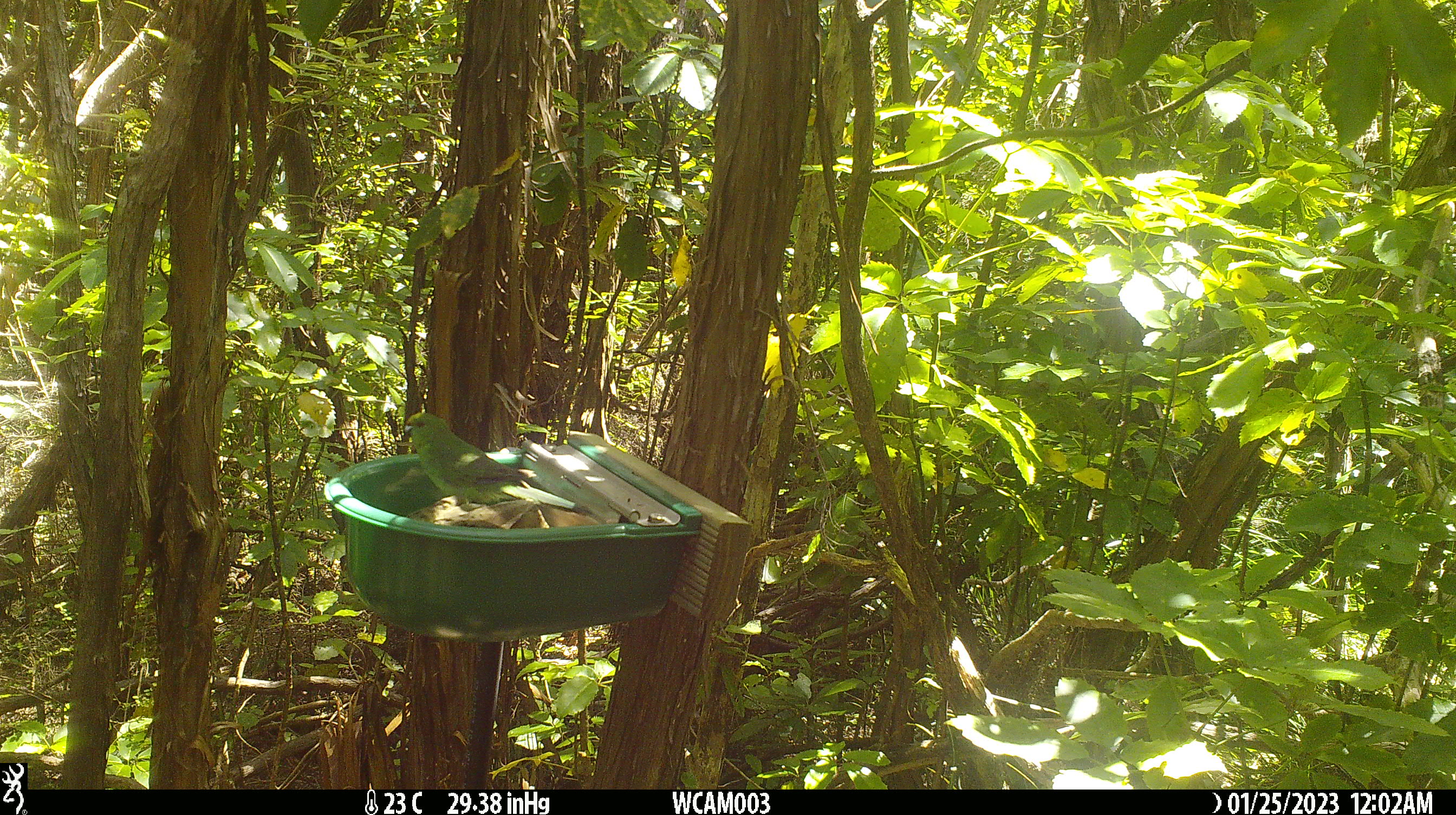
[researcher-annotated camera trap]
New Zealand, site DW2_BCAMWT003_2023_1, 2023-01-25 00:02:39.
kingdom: Animalia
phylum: Chordata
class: Aves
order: Psittaciformes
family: Psittaculidae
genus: Cyanoramphus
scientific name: Cyanoramphus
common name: parakeet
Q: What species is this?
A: Parakeet (Cyanoramphus).